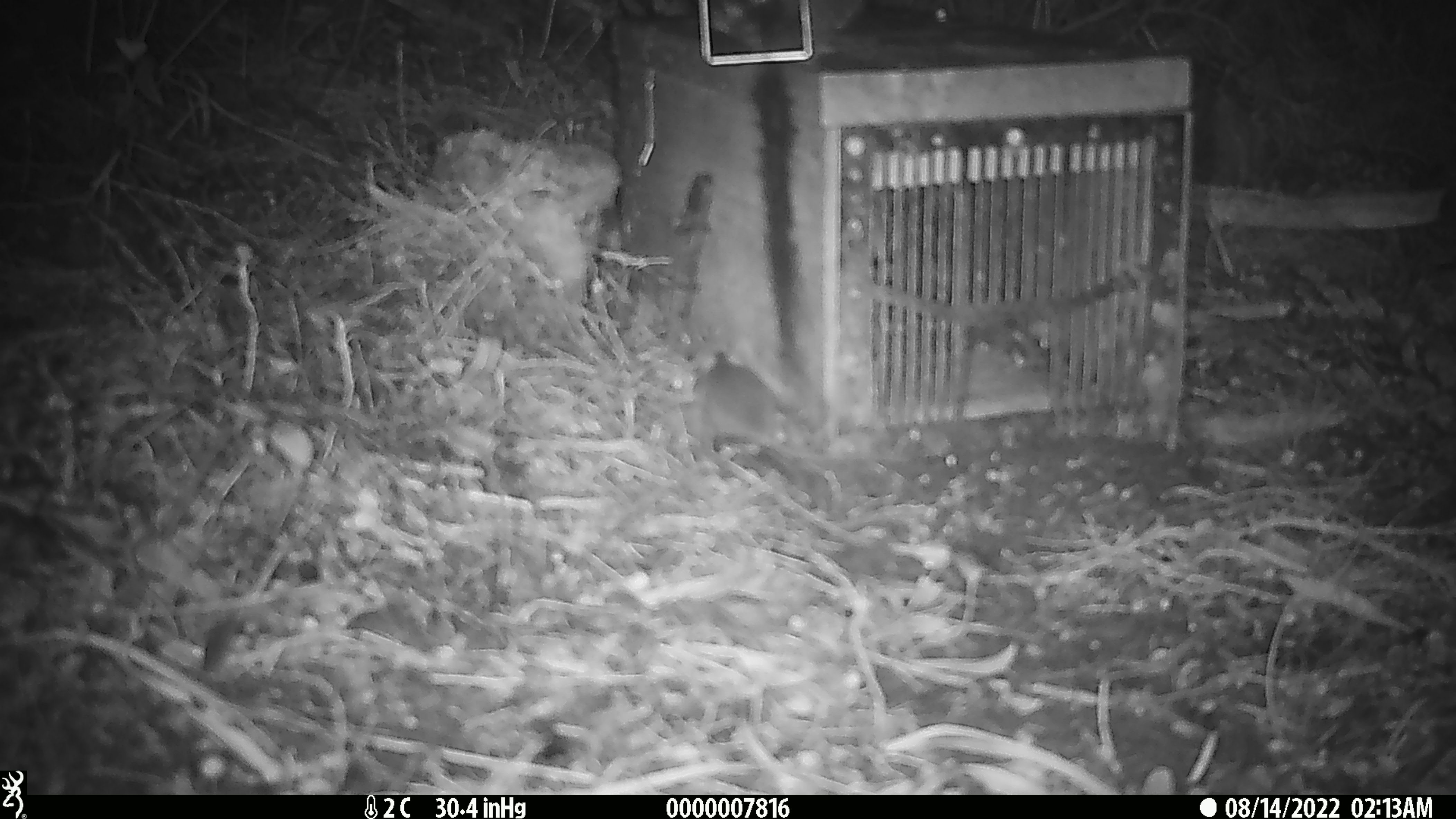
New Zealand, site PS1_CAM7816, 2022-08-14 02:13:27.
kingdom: Animalia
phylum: Chordata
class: Mammalia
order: Rodentia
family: Muridae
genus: Mus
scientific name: Mus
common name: mouse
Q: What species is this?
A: Mouse (Mus).